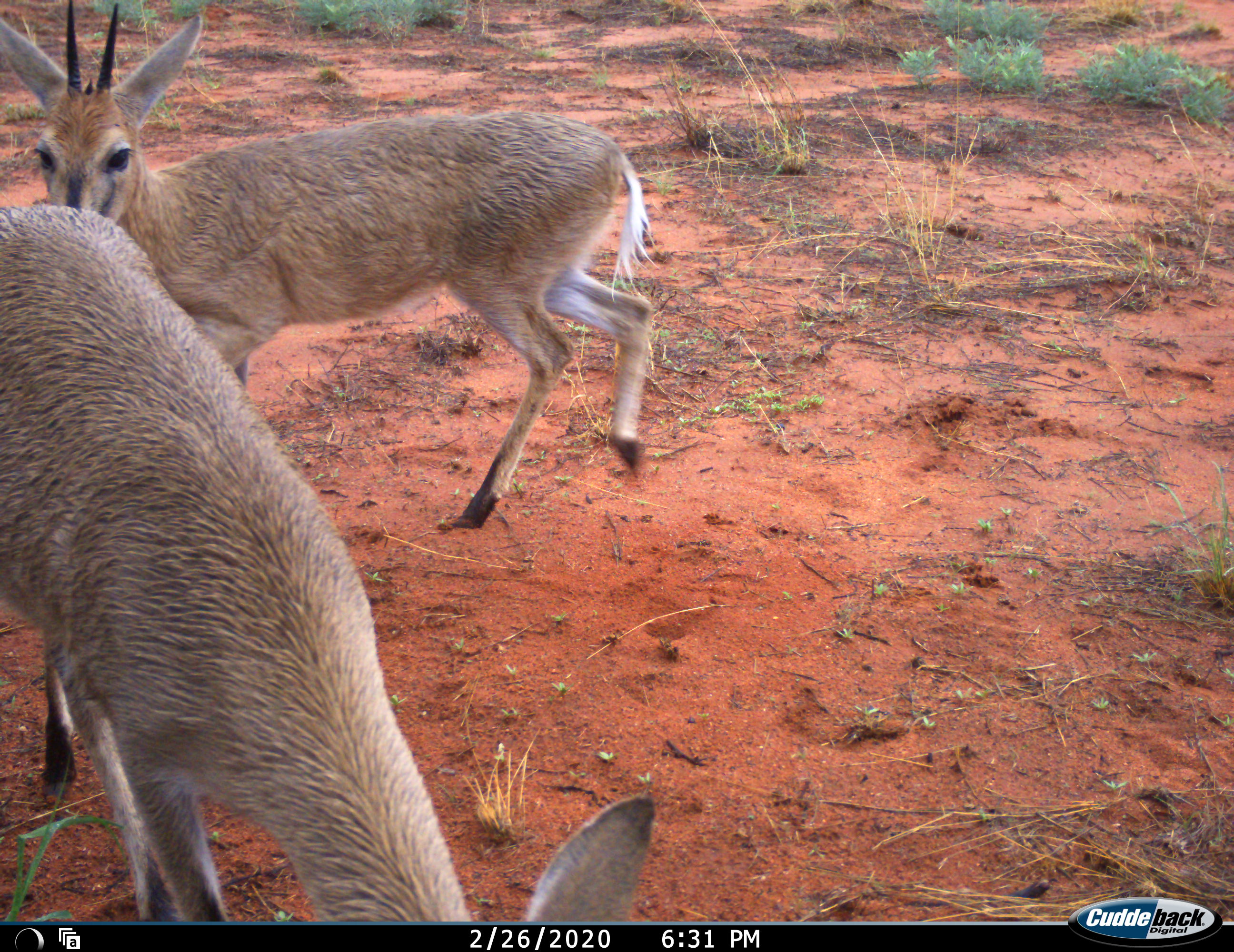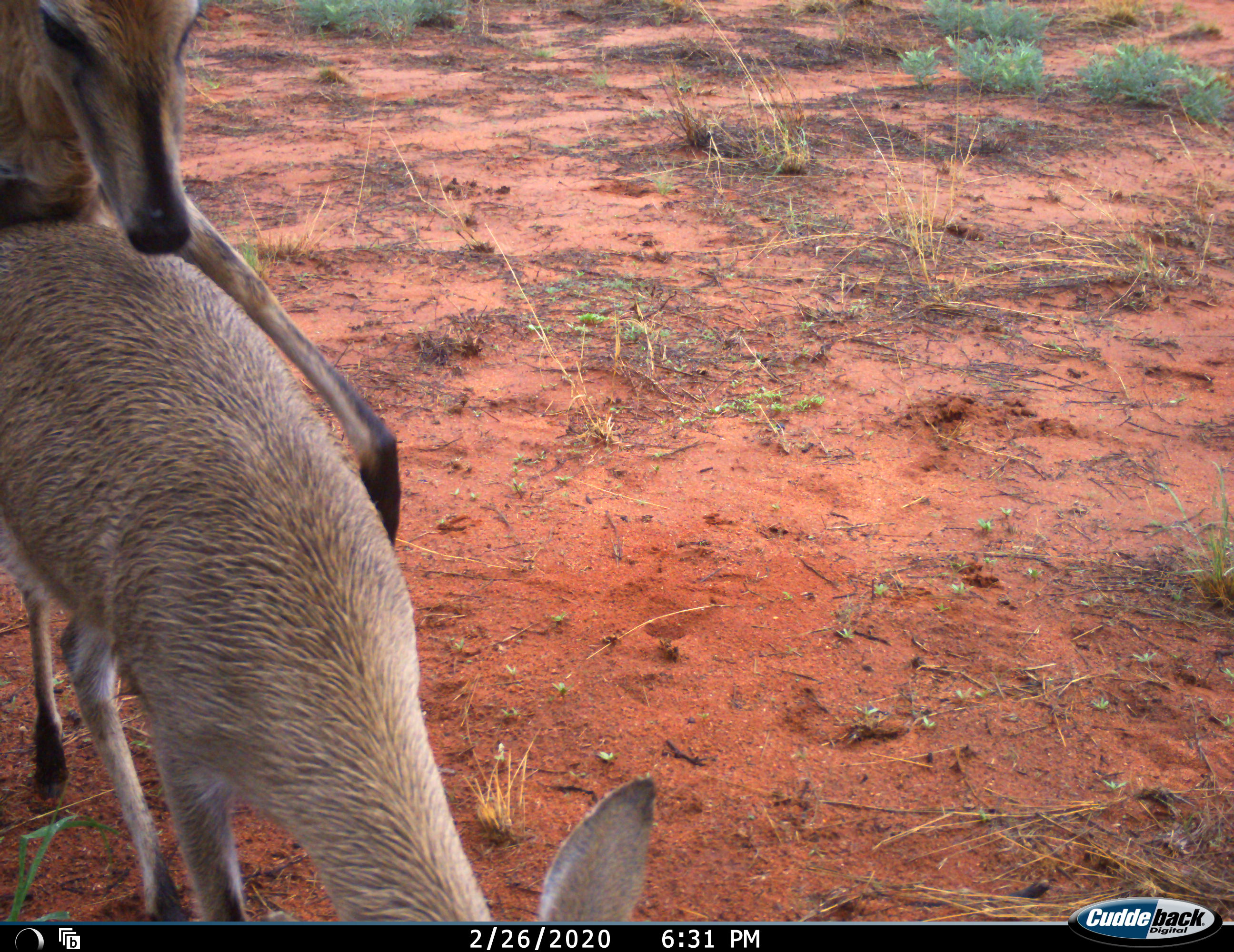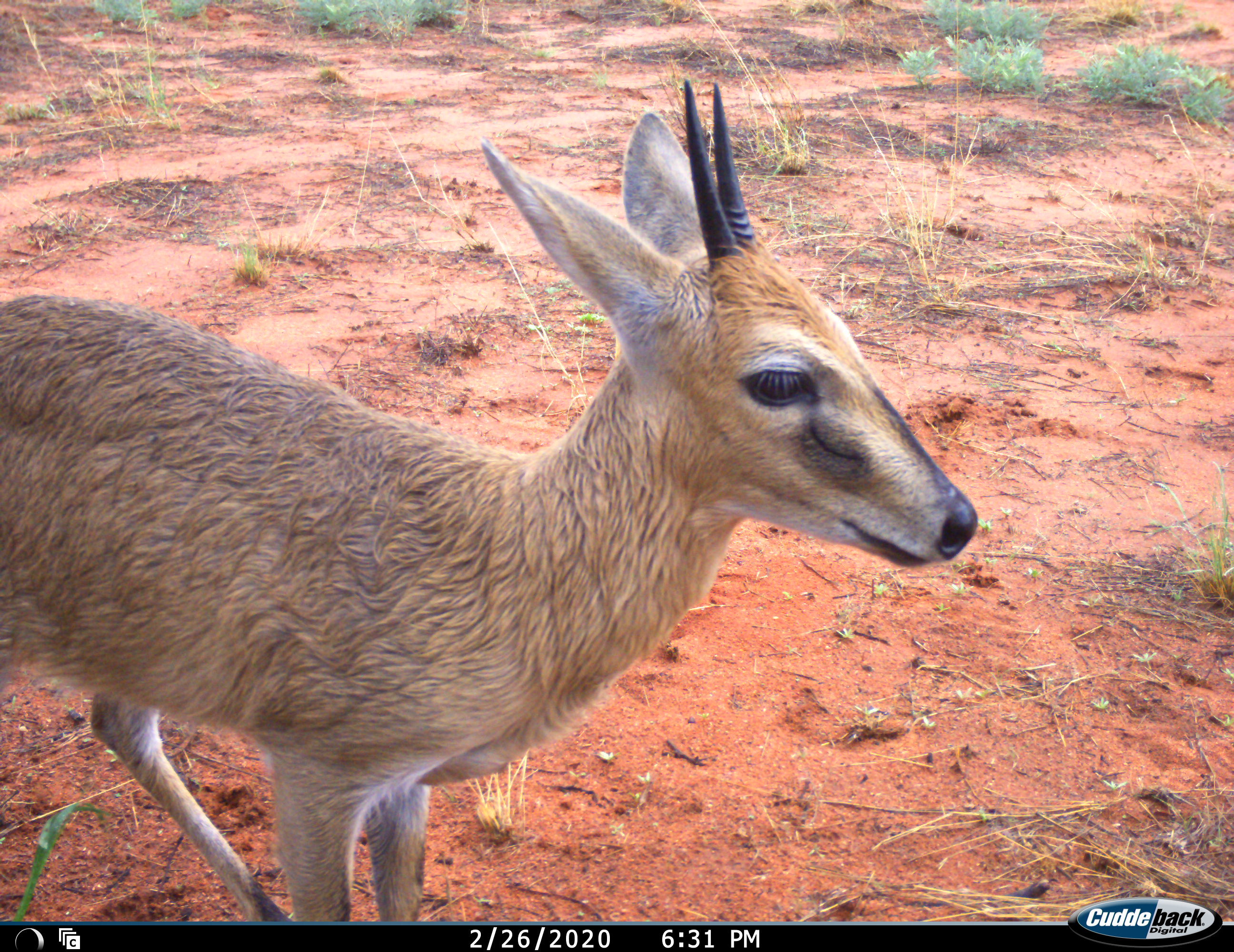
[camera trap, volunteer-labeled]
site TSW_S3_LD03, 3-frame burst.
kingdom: Animalia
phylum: Chordata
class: Mammalia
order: Artiodactyla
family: Bovidae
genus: Sylvicapra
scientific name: Sylvicapra grimmia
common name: common duiker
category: duikercommongrey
Duikercommongrey (common duiker) (Sylvicapra grimmia), count 2. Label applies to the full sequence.